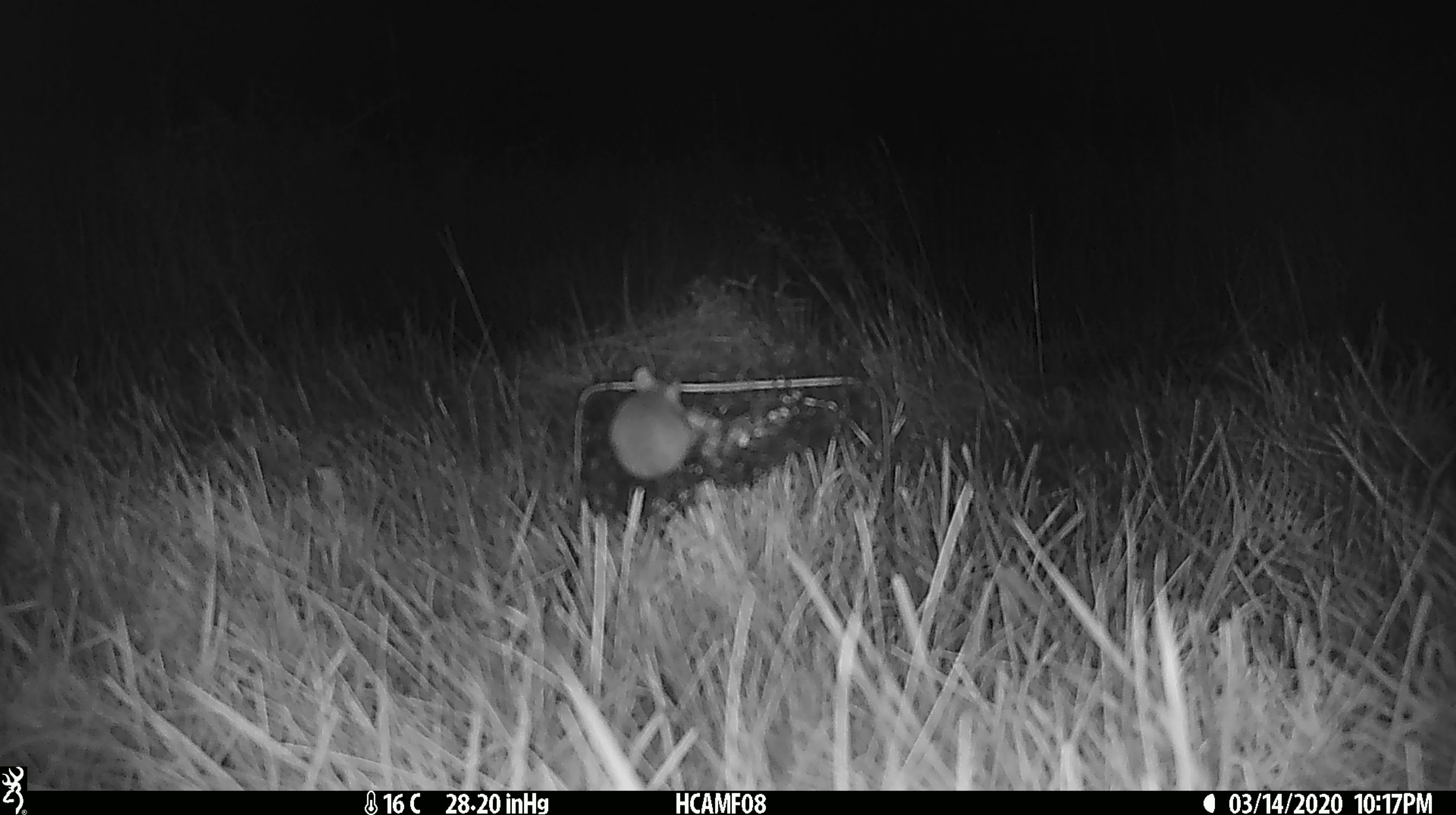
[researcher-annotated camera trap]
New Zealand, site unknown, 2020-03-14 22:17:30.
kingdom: Animalia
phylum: Chordata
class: Mammalia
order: Rodentia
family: Muridae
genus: Mus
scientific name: Mus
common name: mouse